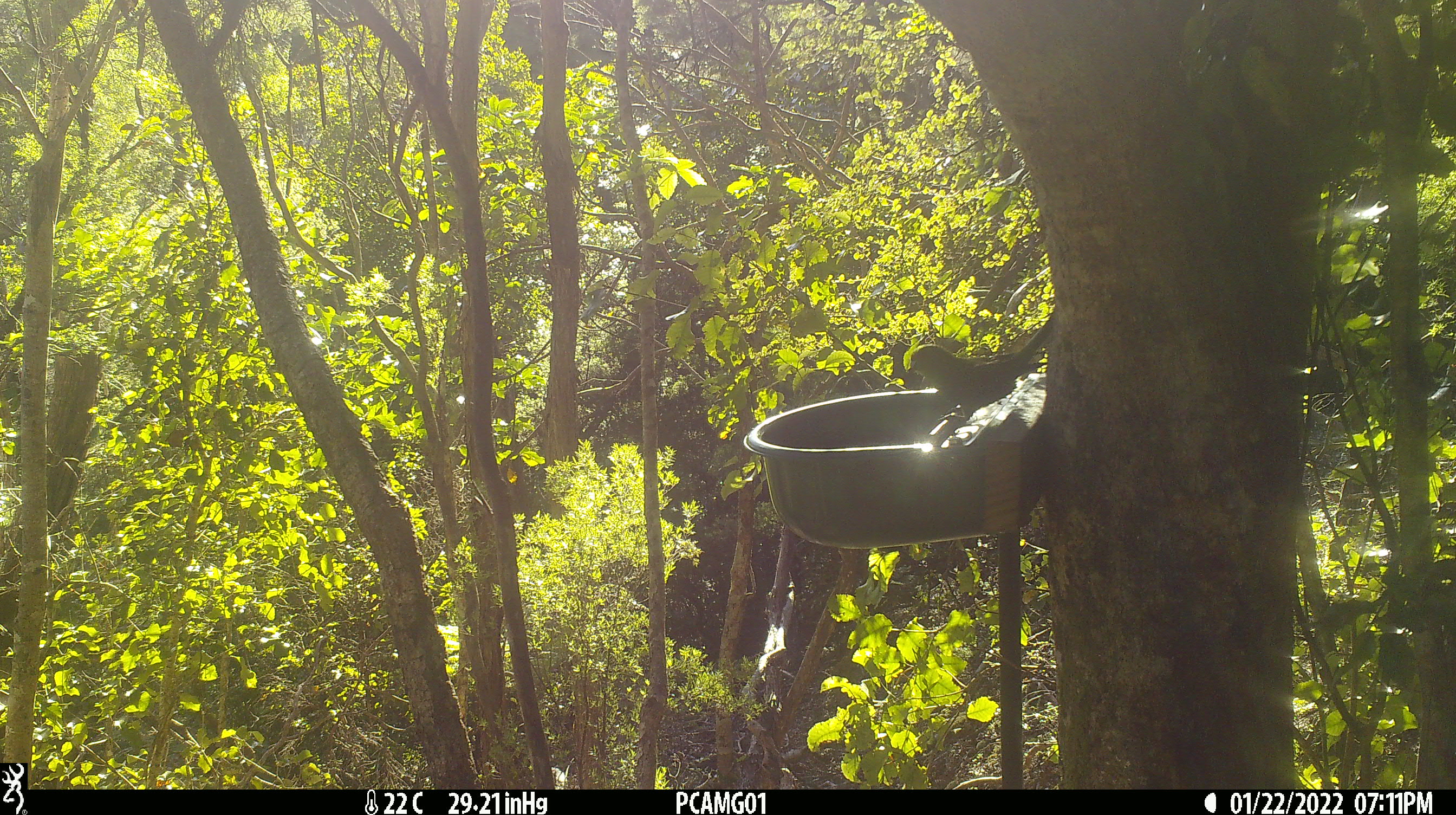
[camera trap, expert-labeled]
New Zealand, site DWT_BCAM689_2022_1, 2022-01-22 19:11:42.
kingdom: Animalia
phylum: Chordata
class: Aves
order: Psittaciformes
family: Psittaculidae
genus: Cyanoramphus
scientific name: Cyanoramphus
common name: parakeet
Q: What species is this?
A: Parakeet (Cyanoramphus).